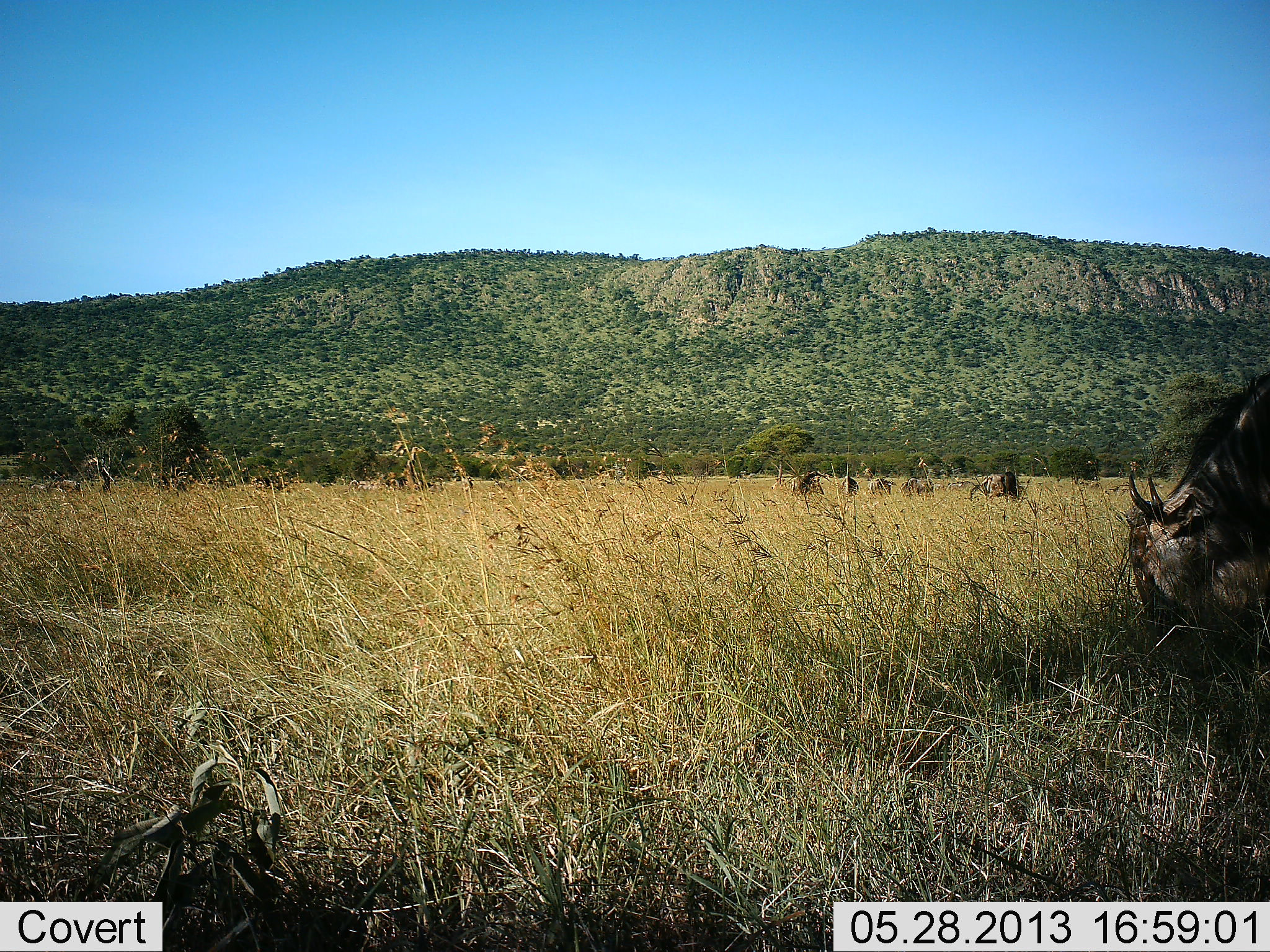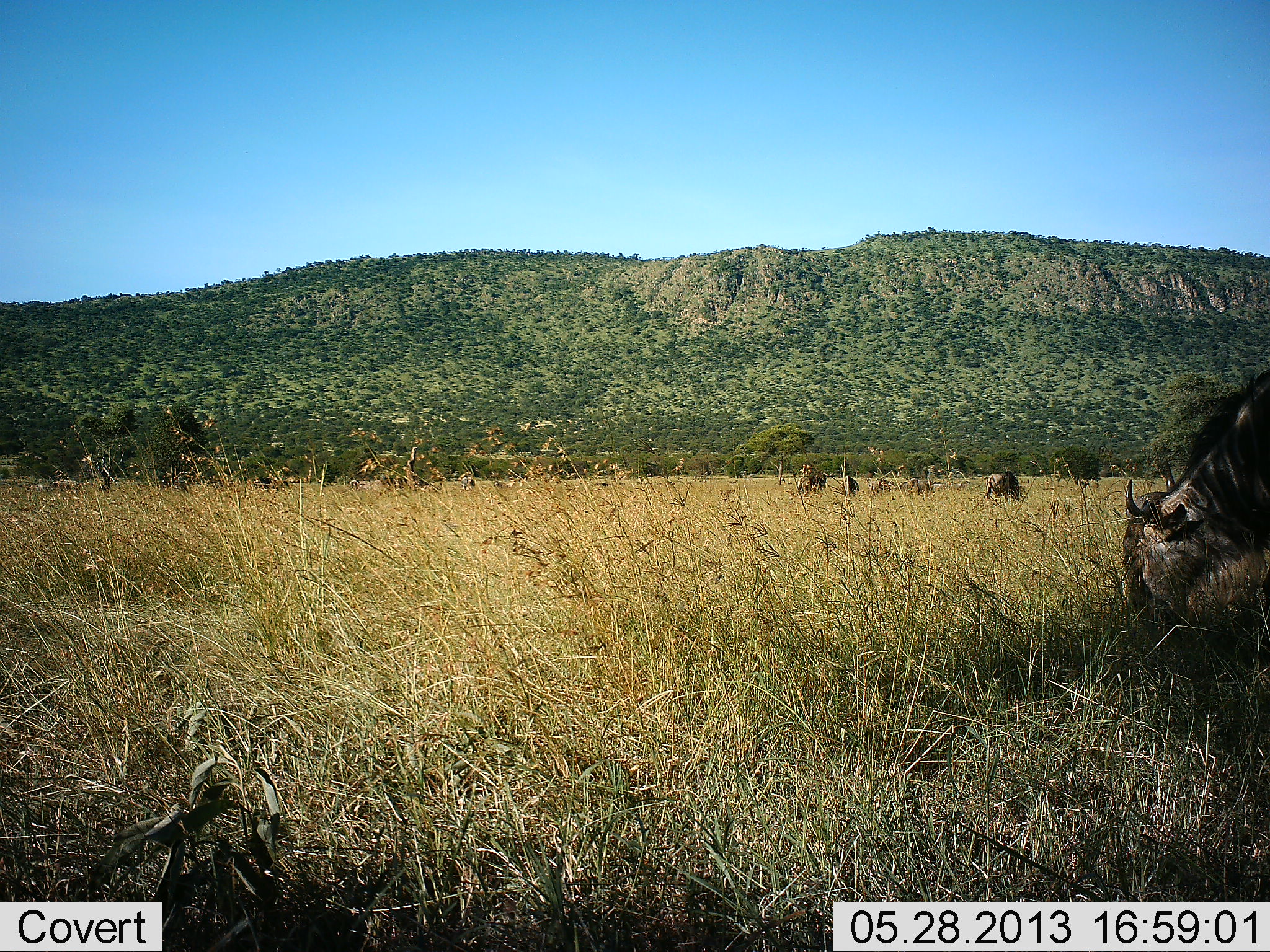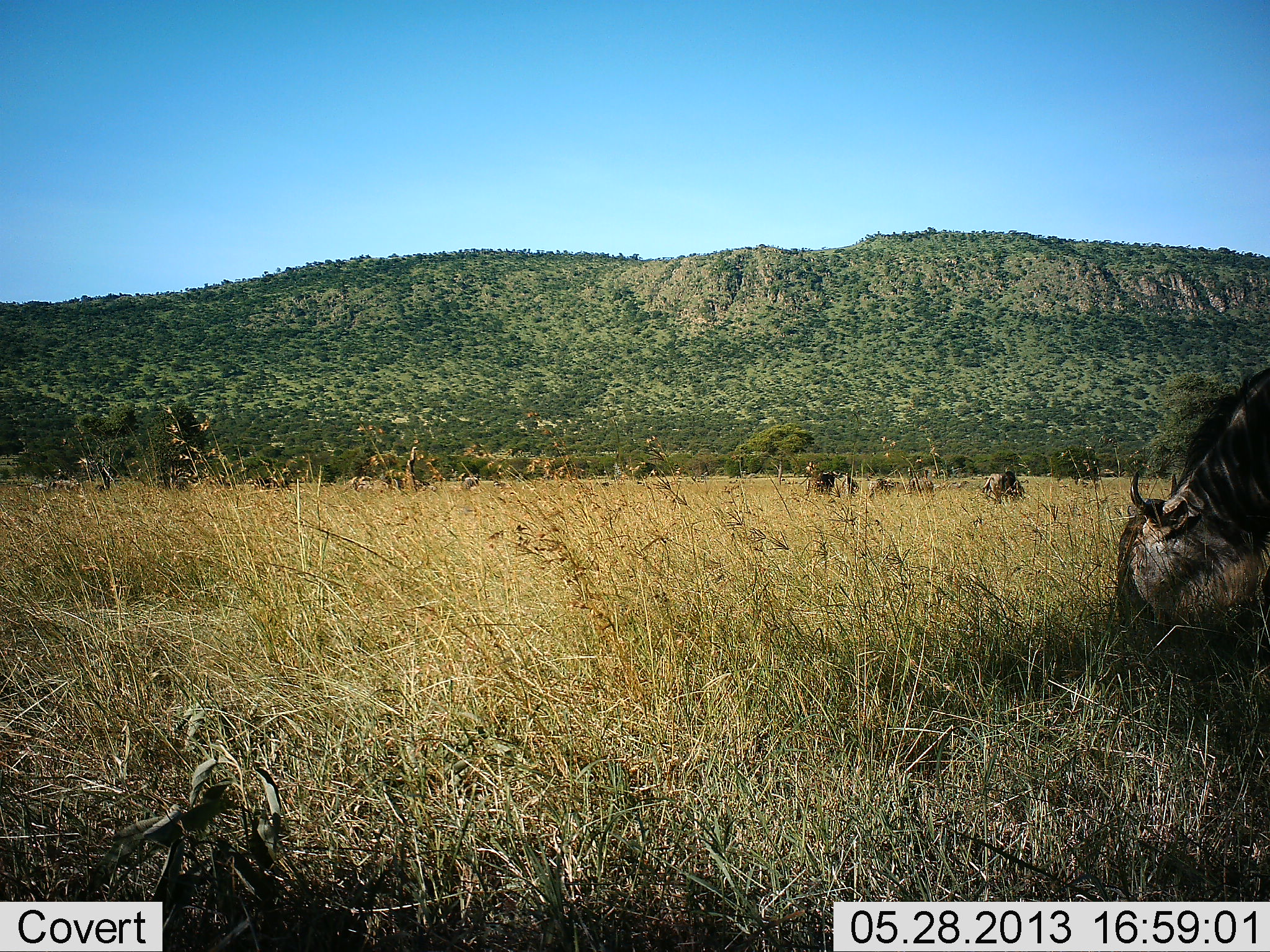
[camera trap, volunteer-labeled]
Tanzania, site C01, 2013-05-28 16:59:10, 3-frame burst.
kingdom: Animalia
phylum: Chordata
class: Mammalia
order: Artiodactyla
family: Bovidae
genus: Connochaetes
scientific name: Connochaetes taurinus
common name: blue wildebeest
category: wildebeest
Wildebeest (blue wildebeest) (Connochaetes taurinus), count 6. Behavior (volunteer vote fractions): standing 32%, resting 14%, moving 4%, interacting 0%. Young present (vote fraction): 0%. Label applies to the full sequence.